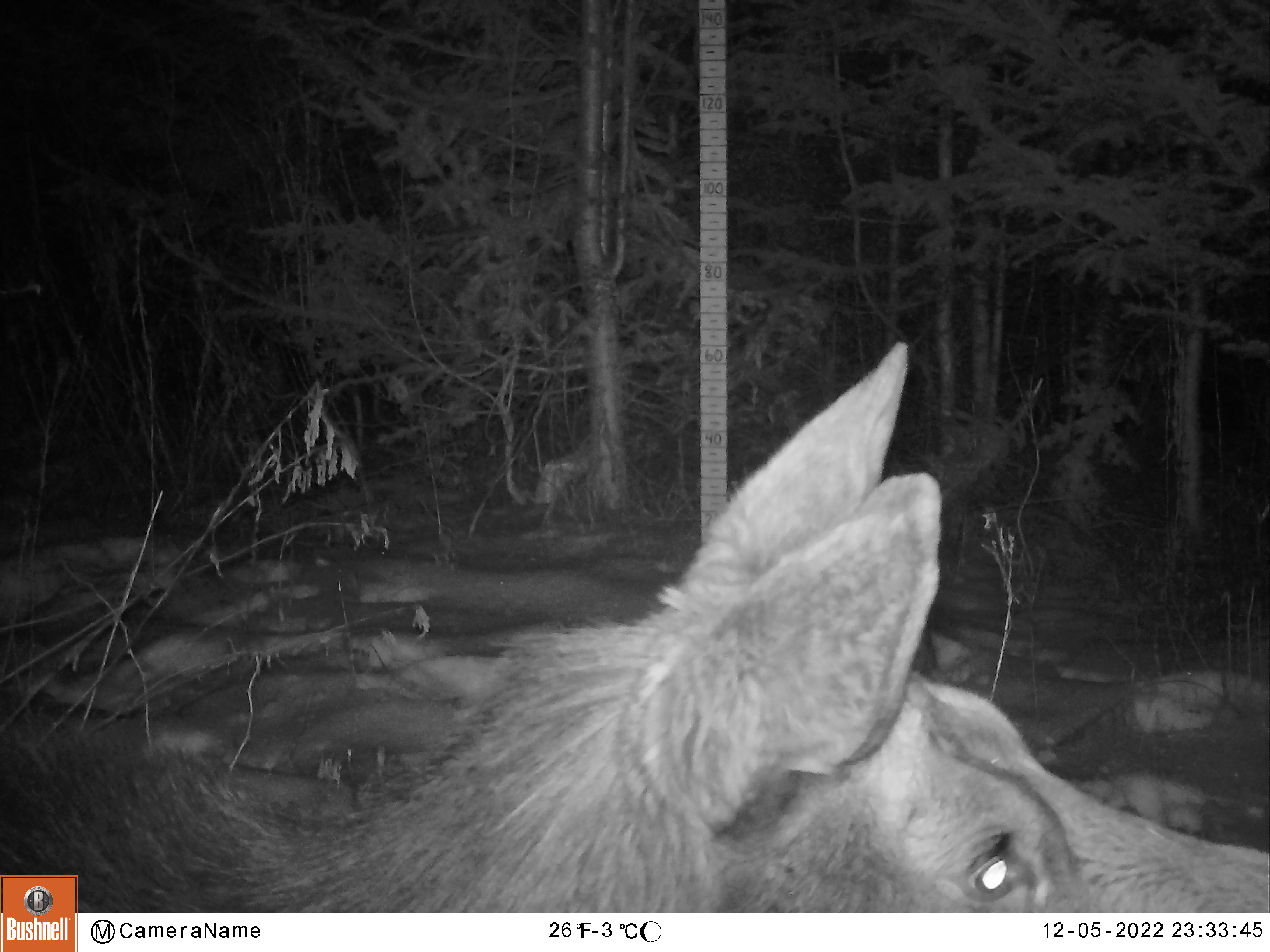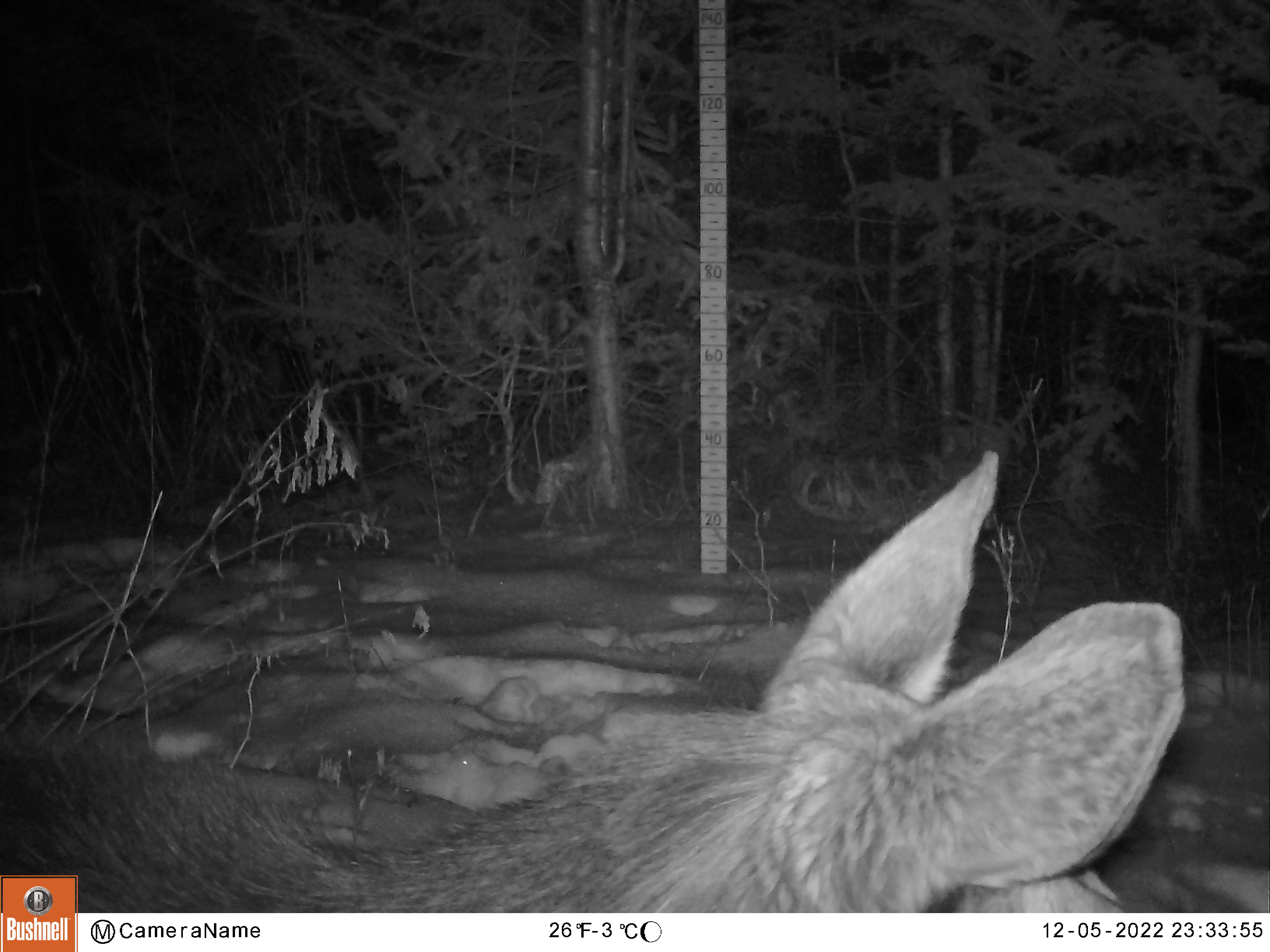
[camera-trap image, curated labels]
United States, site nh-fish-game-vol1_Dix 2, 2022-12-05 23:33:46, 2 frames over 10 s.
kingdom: Animalia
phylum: Chordata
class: Mammalia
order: Artiodactyla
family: Cervidae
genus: Alces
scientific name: Alces alces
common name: moose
Moose (Alces alces).